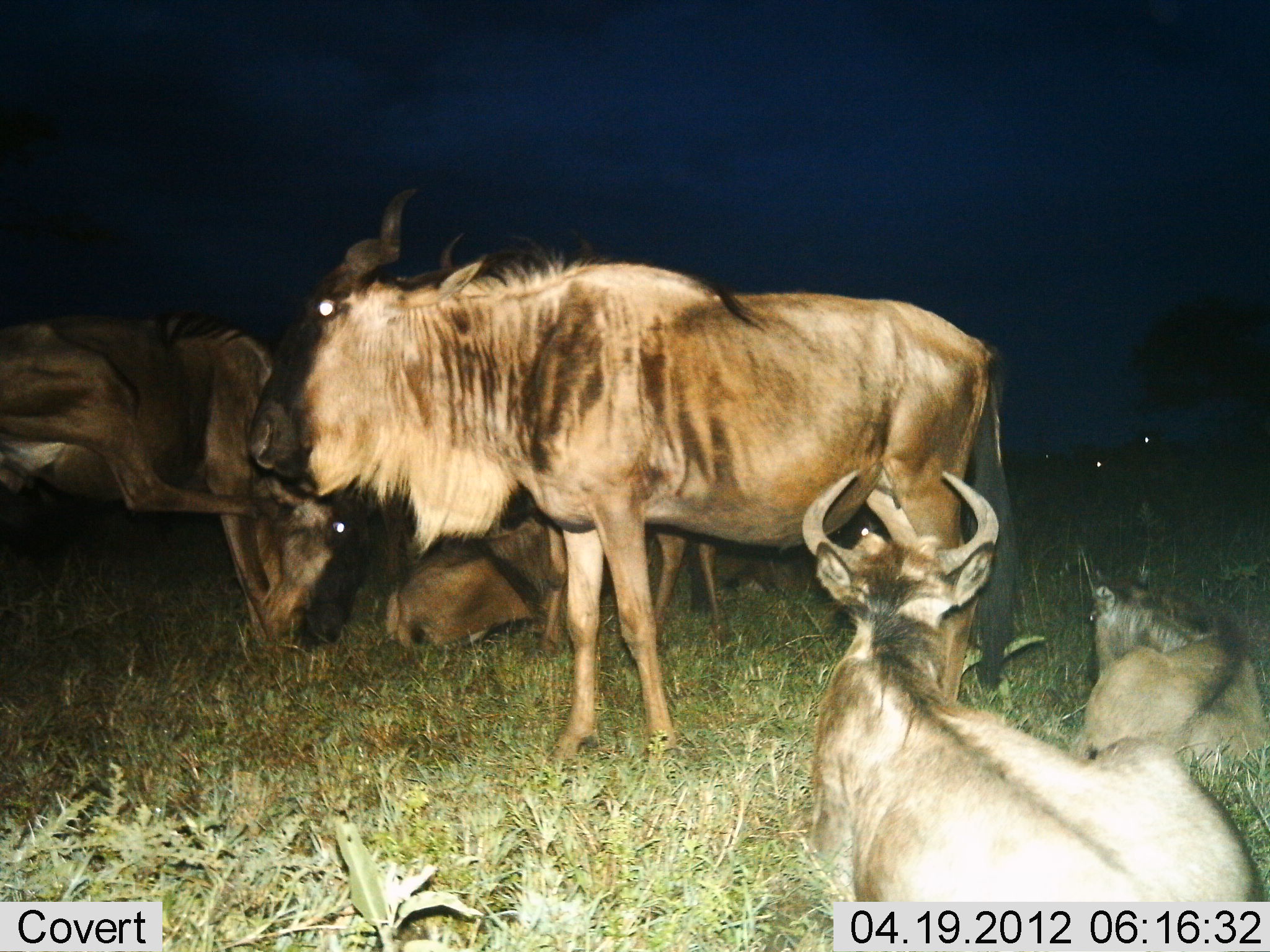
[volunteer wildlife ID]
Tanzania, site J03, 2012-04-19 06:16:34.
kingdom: Animalia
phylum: Chordata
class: Mammalia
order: Artiodactyla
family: Bovidae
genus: Connochaetes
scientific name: Connochaetes taurinus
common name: blue wildebeest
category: wildebeest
Wildebeest (blue wildebeest) (Connochaetes taurinus), count 5. Behavior (volunteer vote fractions): standing 89%, resting 95%, moving 5%, interacting 16%. Young present (vote fraction): 26%. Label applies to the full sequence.